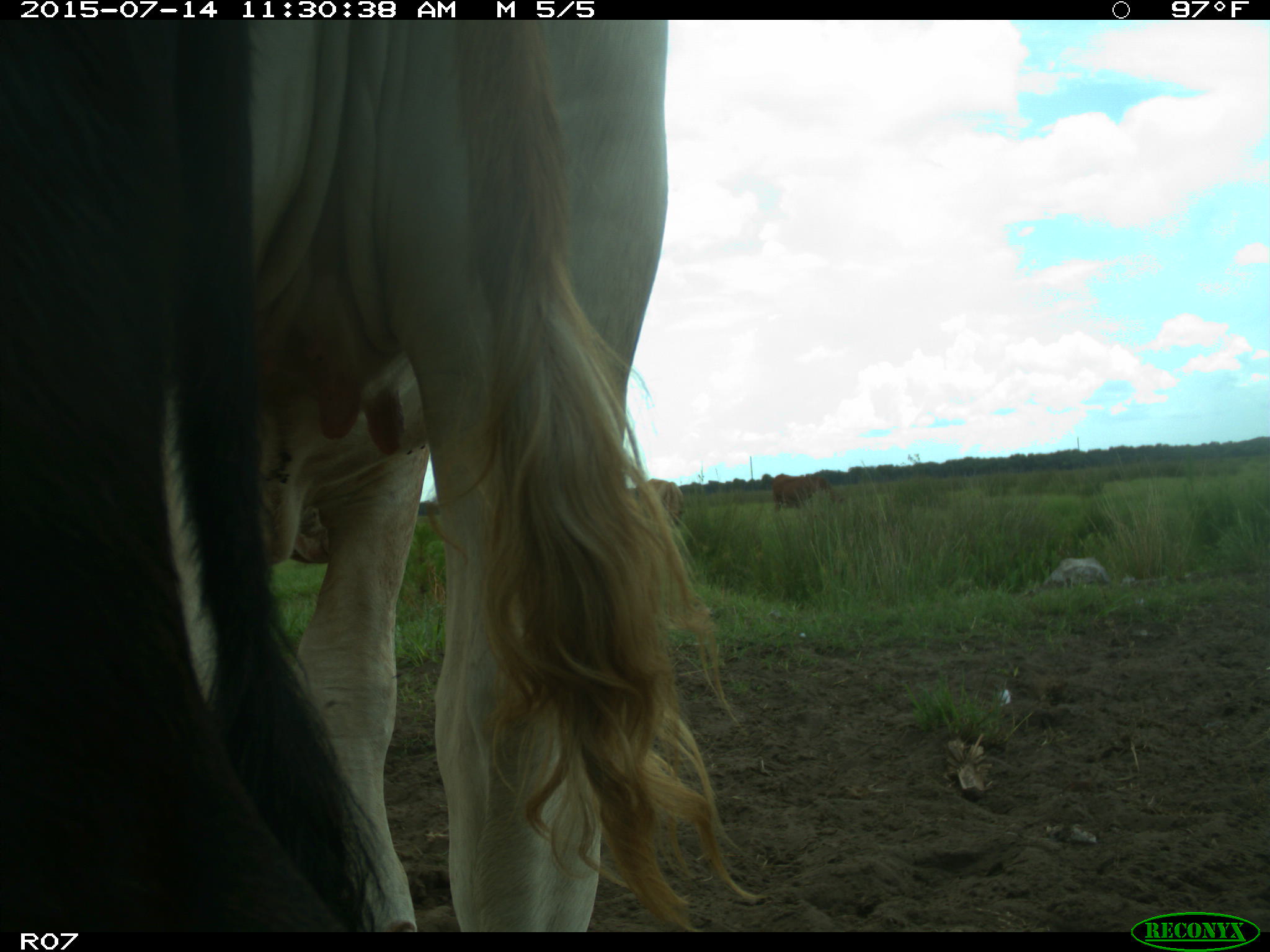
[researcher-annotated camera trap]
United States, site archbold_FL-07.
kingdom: Animalia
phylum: Chordata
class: Mammalia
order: Artiodactyla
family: Bovidae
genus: Bos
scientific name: Bos taurus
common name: domestic cow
Bos taurus (domestic cow).